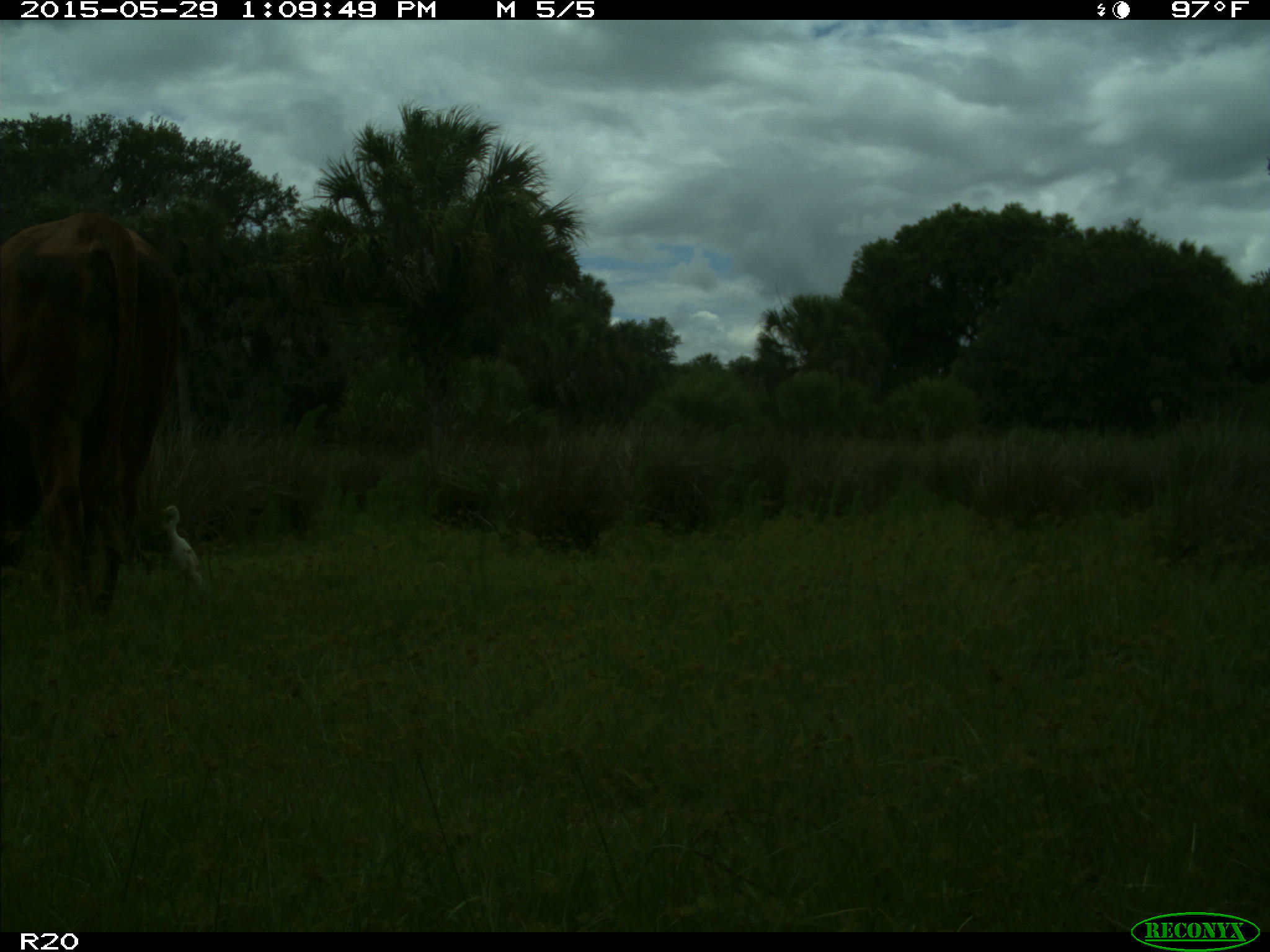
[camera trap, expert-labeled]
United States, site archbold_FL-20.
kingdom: Animalia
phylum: Chordata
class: Mammalia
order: Artiodactyla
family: Bovidae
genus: Bos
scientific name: Bos taurus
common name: domestic cow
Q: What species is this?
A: Bos taurus (domestic cow).